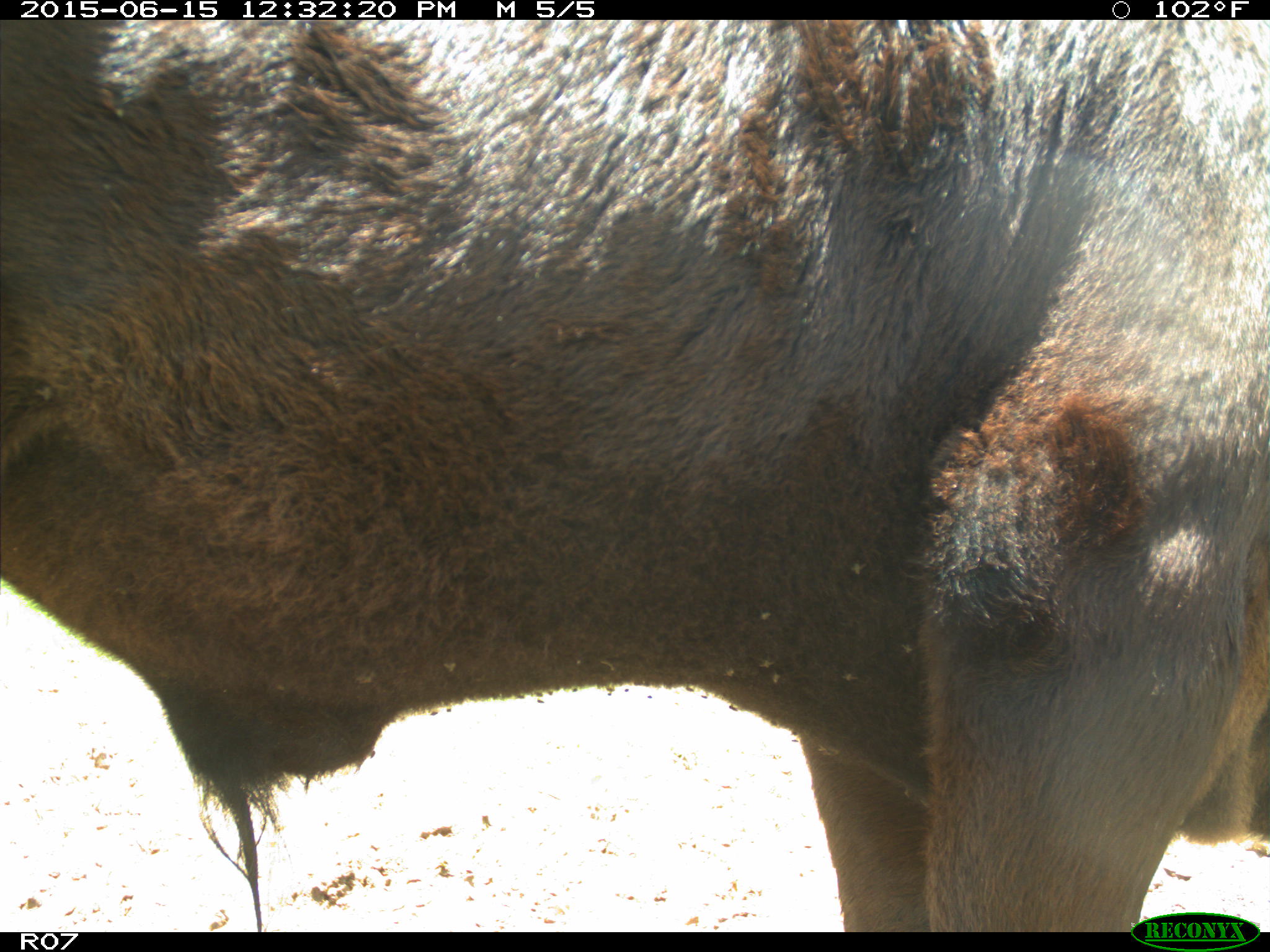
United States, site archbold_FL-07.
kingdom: Animalia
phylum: Chordata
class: Mammalia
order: Artiodactyla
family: Bovidae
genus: Bos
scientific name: Bos taurus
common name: domestic cow